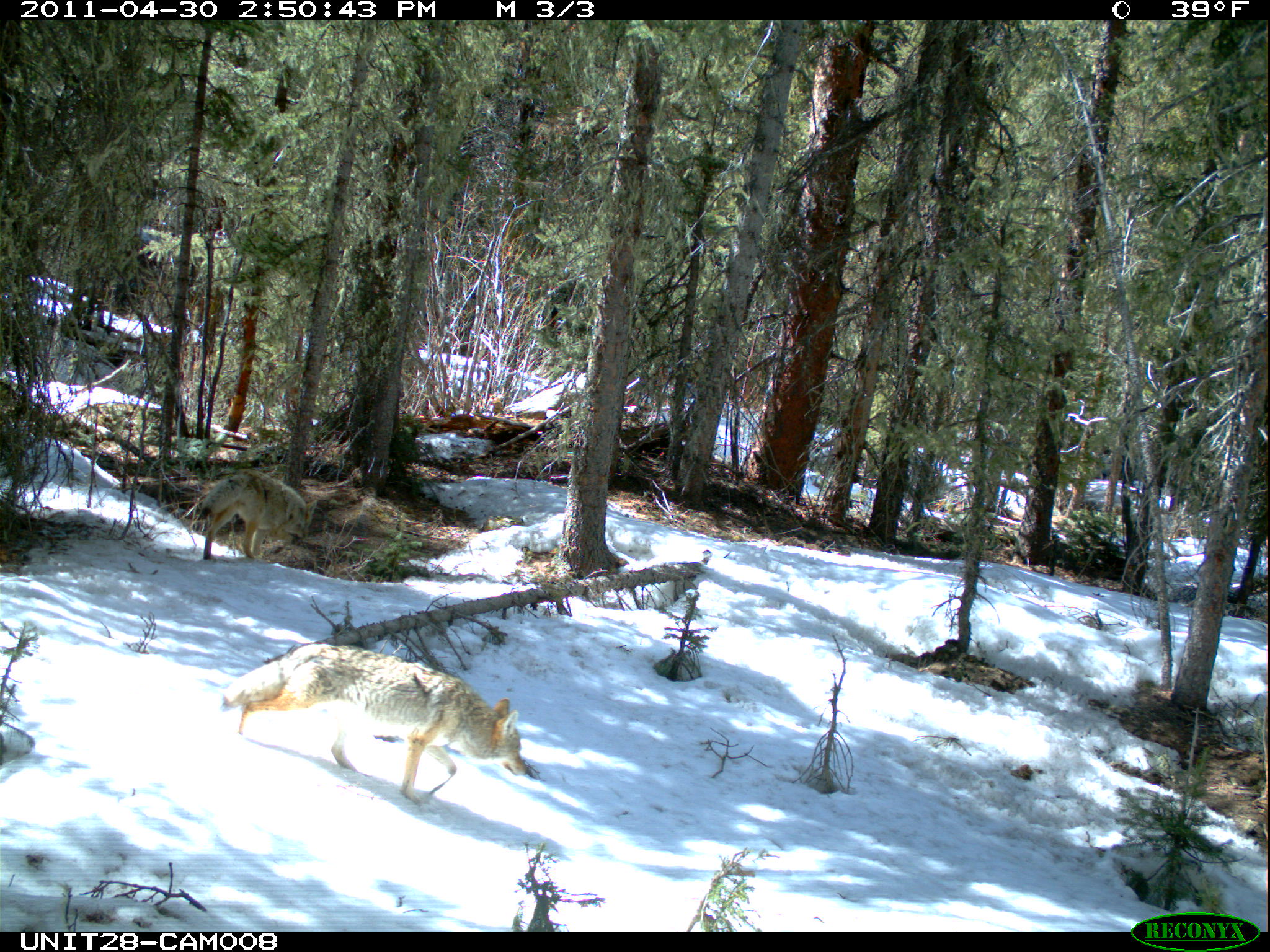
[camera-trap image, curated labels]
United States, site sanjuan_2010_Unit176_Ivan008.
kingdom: Animalia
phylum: Chordata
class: Mammalia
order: Carnivora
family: Canidae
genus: Canis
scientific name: Canis latrans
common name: coyote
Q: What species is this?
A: Canis latrans (coyote).